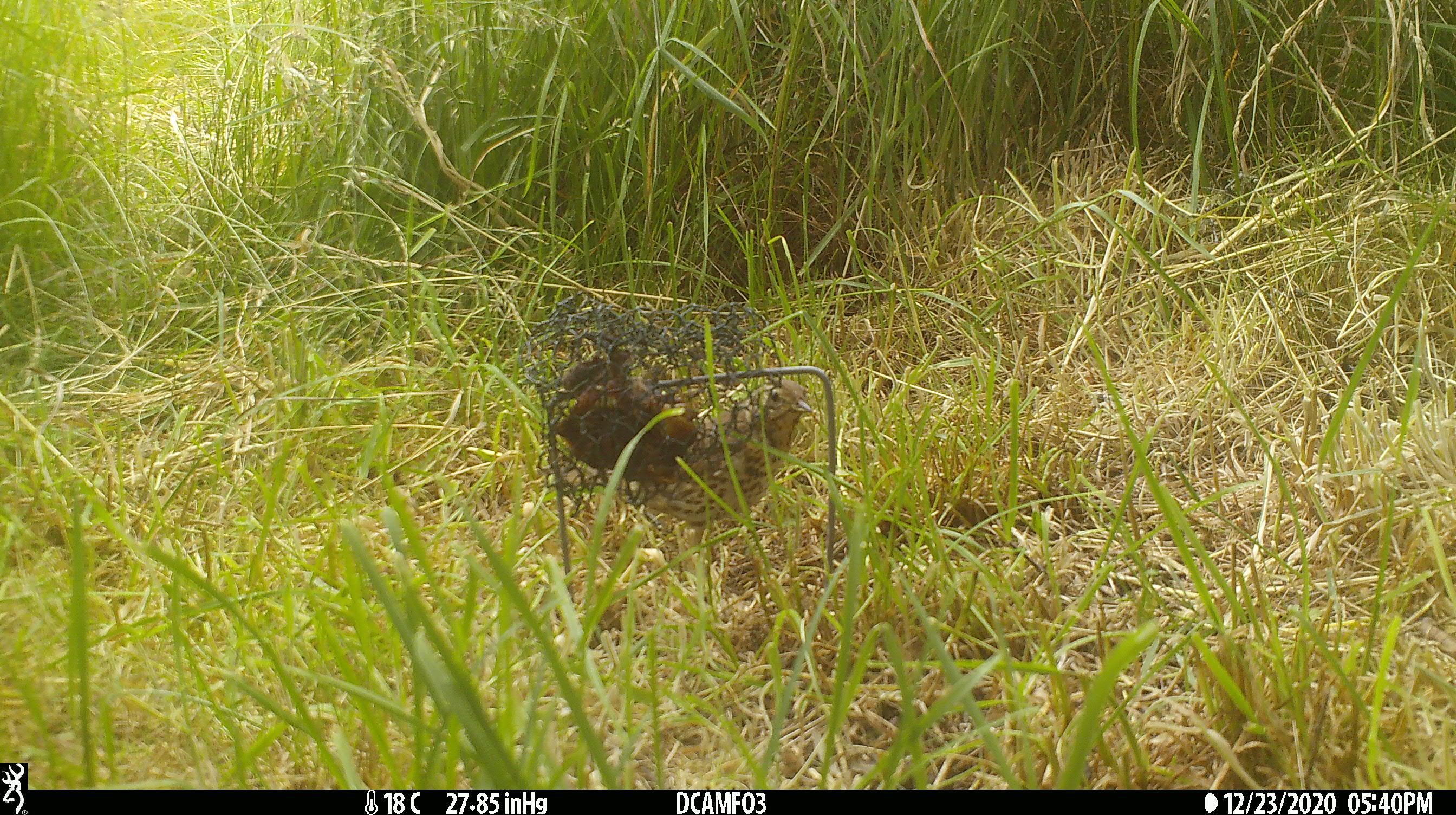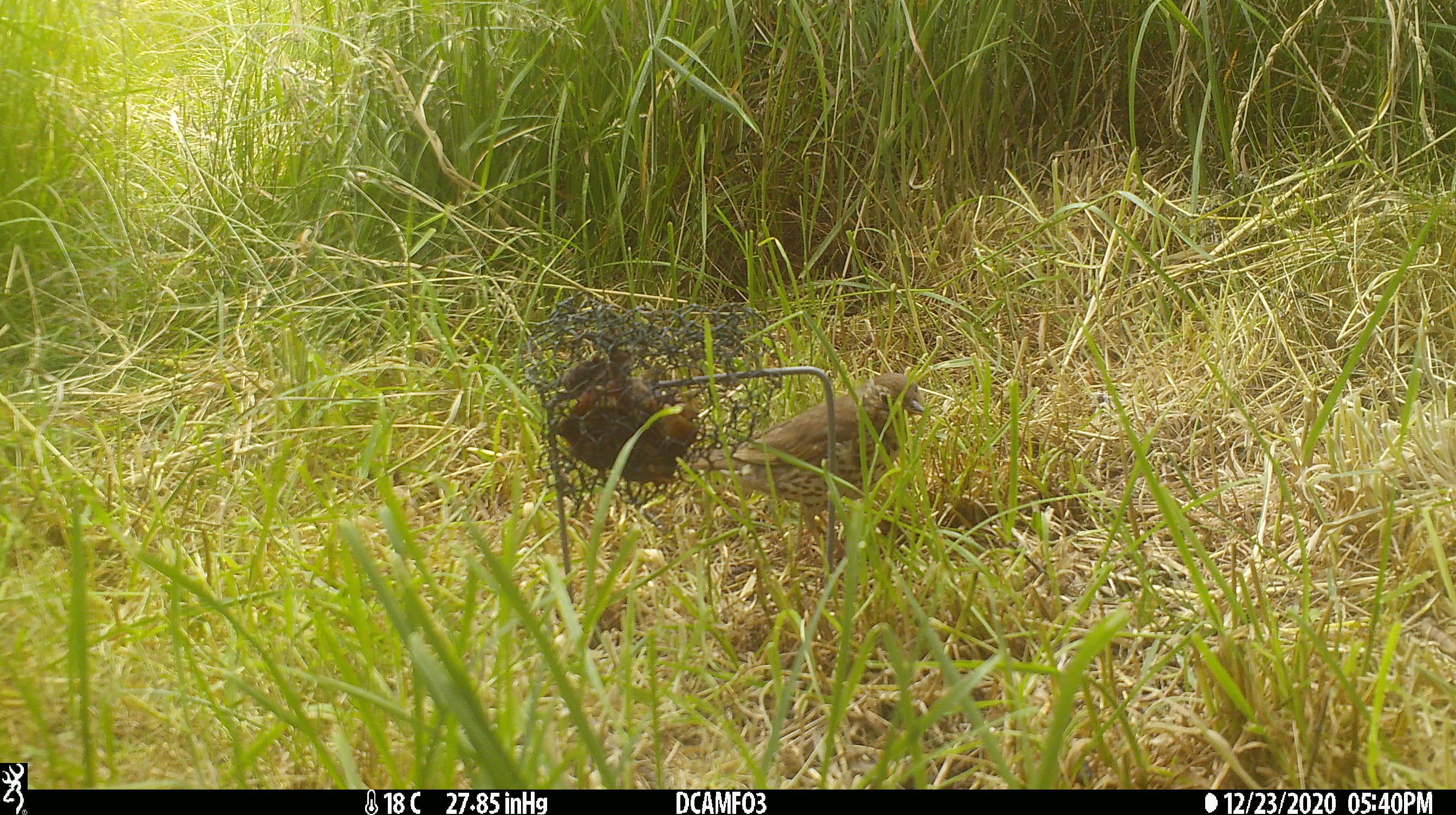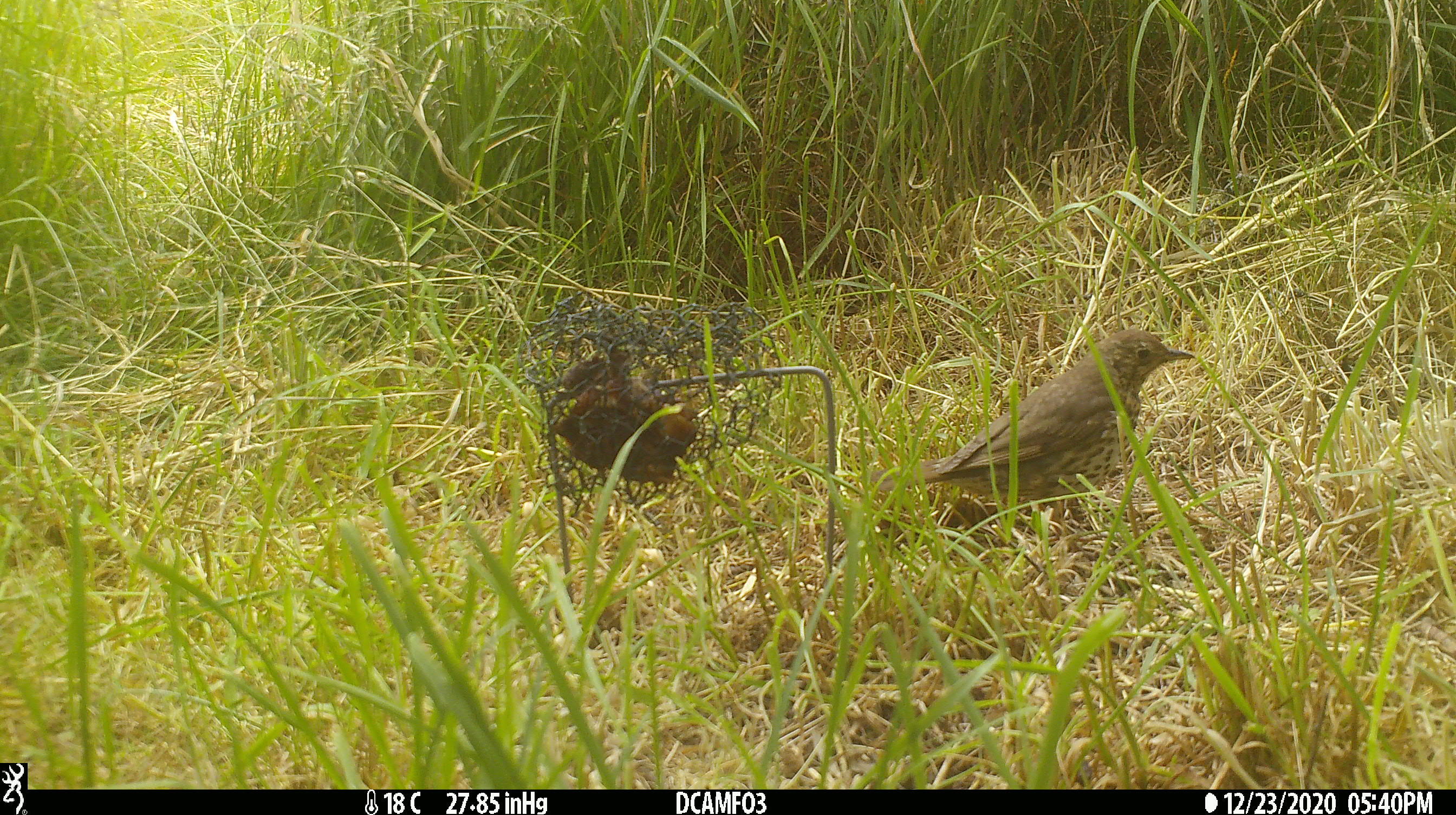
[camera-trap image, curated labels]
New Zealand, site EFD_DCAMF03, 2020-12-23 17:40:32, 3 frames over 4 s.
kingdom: Animalia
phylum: Chordata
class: Aves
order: Passeriformes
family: Turdidae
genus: Turdus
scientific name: Turdus philomelos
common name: song thrush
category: thrush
Thrush (song thrush) (Turdus philomelos).